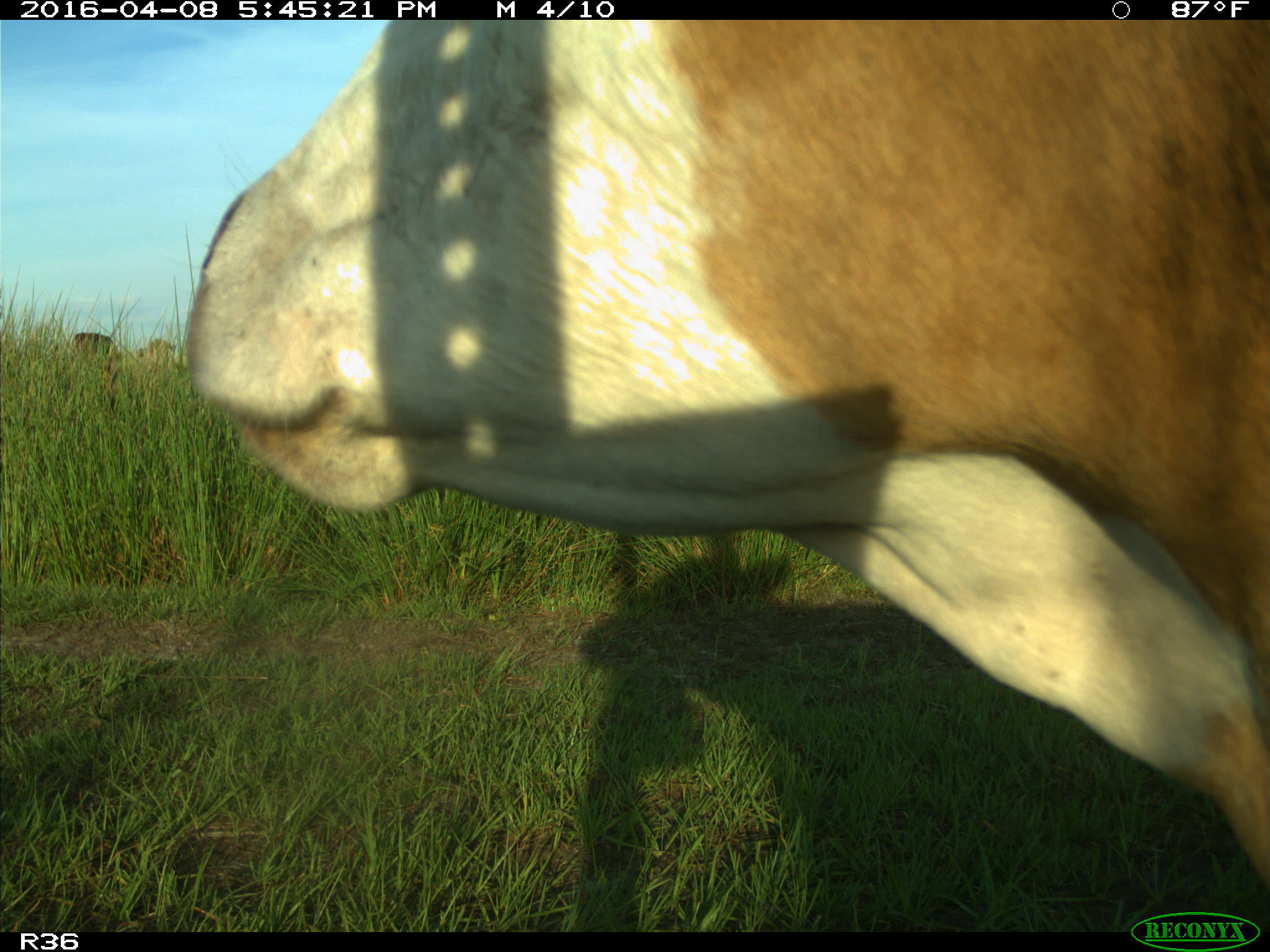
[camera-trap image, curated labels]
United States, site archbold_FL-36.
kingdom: Animalia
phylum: Chordata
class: Mammalia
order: Artiodactyla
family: Bovidae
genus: Bos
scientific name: Bos taurus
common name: domestic cow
Bos taurus (domestic cow).